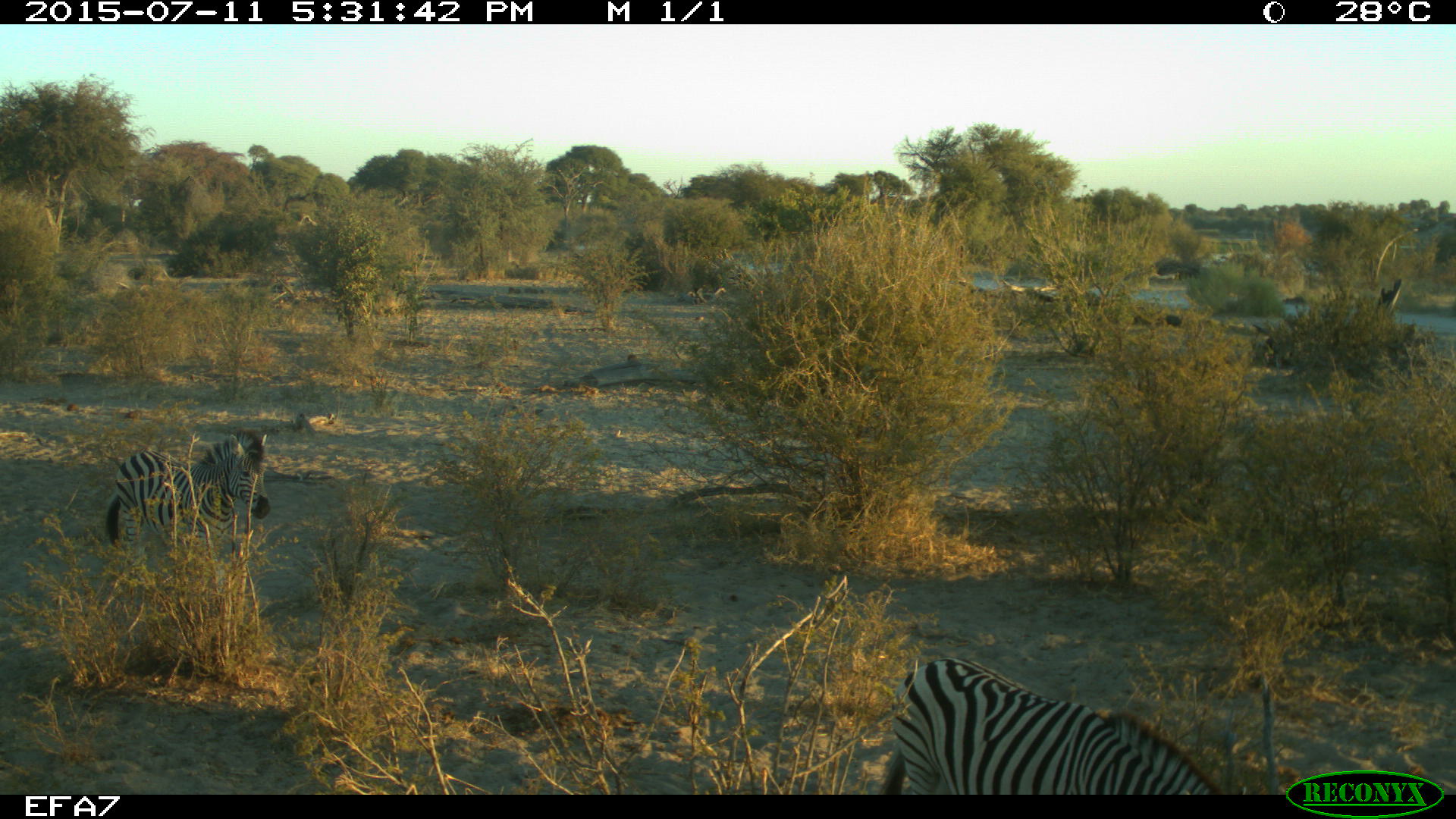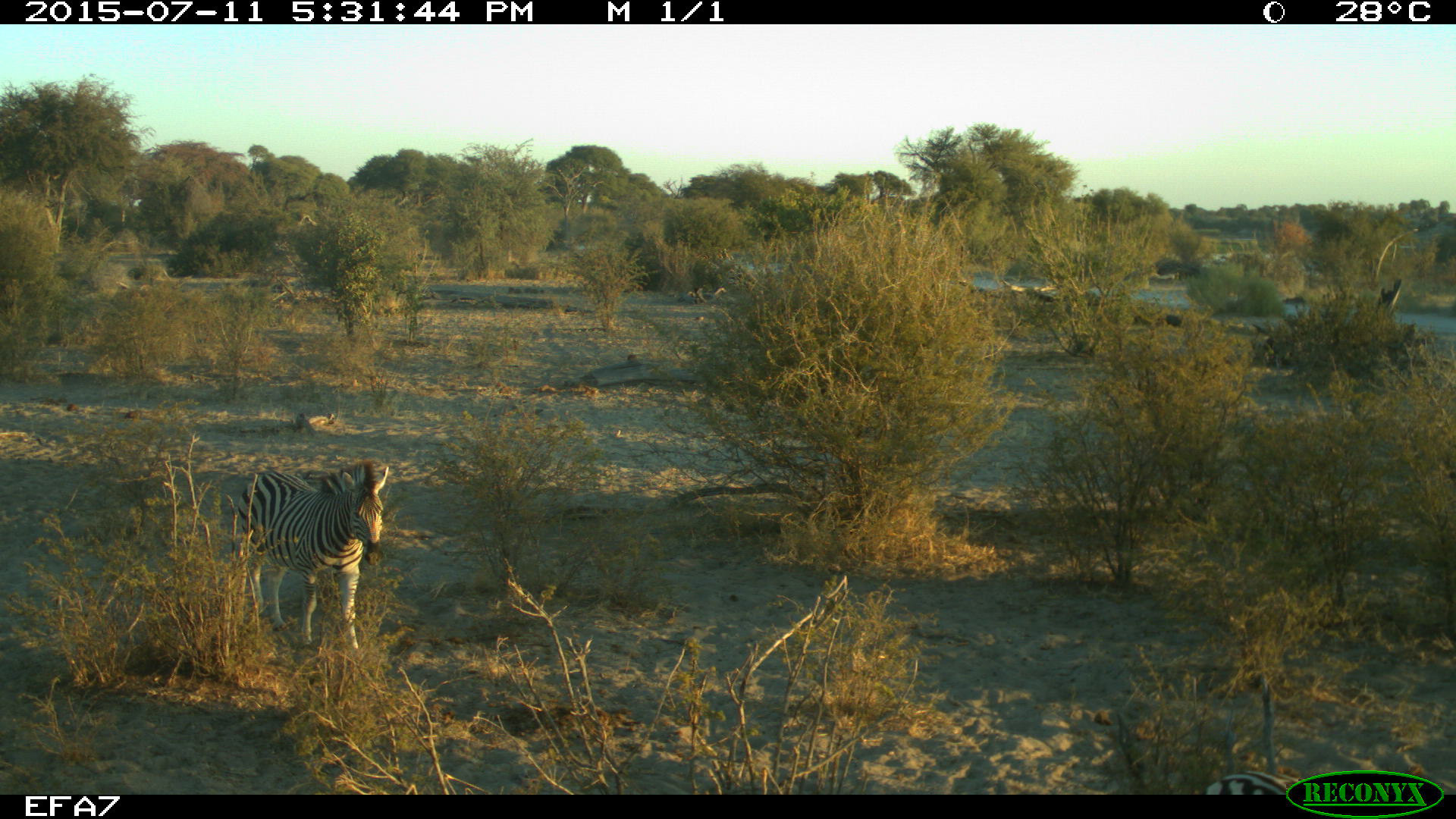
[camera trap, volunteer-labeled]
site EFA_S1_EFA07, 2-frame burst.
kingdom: Animalia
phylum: Chordata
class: Mammalia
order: Perissodactyla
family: Equidae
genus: Equus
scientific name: Equus quagga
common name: plains zebra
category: zebraplains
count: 2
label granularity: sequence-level